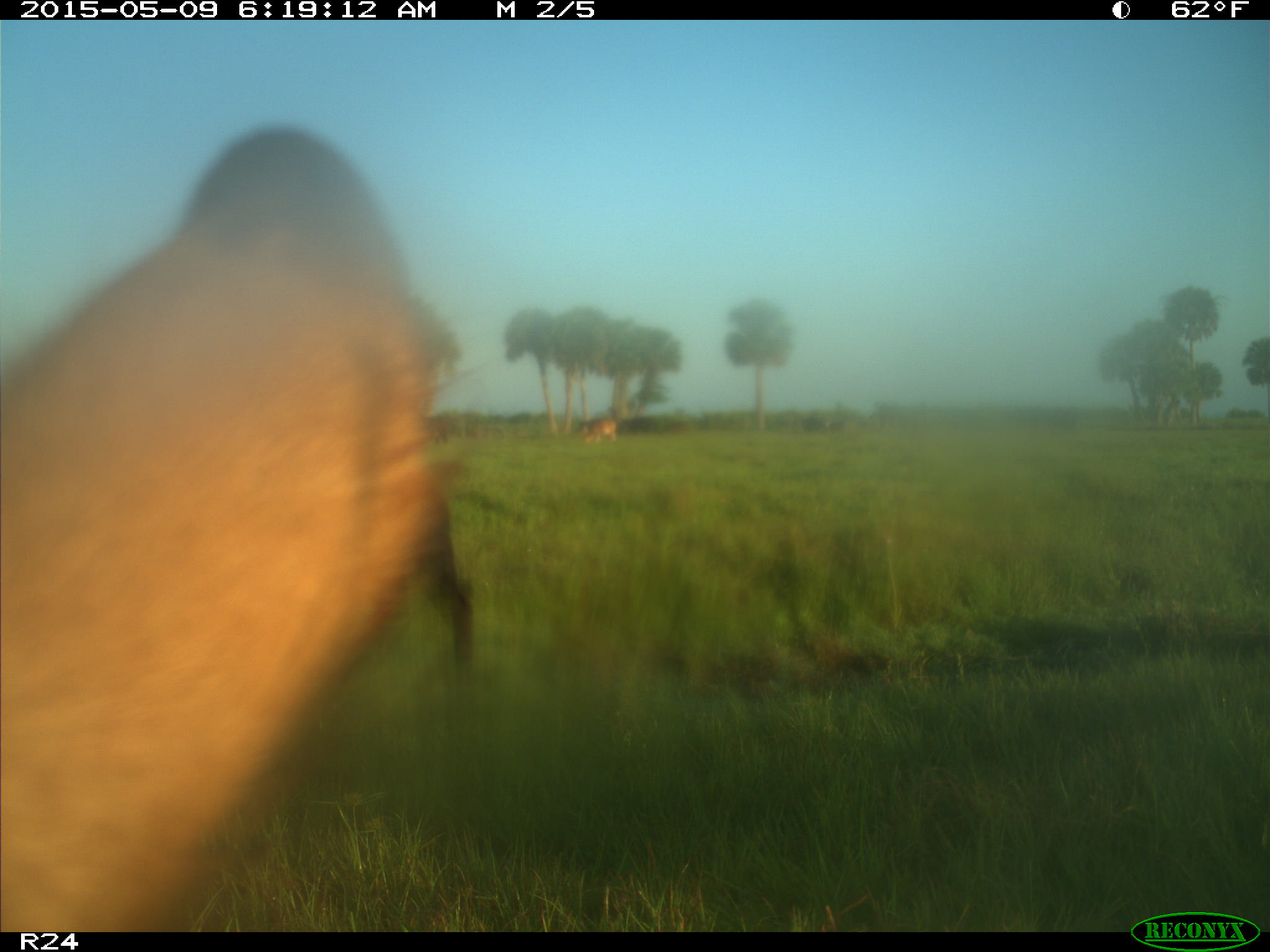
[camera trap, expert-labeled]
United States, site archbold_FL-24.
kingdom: Animalia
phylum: Chordata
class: Mammalia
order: Artiodactyla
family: Bovidae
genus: Bos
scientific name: Bos taurus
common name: domestic cow